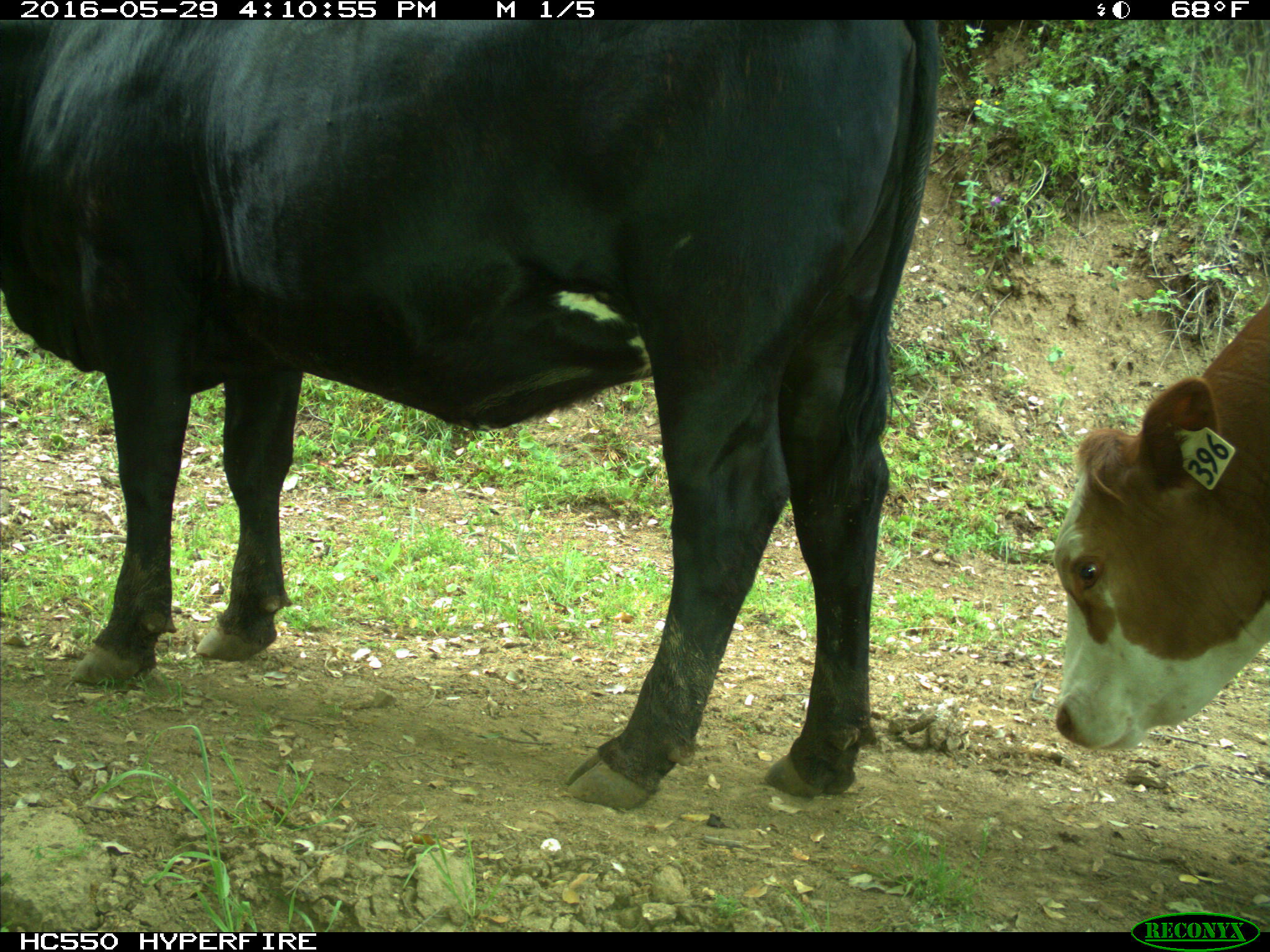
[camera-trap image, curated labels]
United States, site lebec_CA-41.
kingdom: Animalia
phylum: Chordata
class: Mammalia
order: Artiodactyla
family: Bovidae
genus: Bos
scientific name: Bos taurus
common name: domestic cow